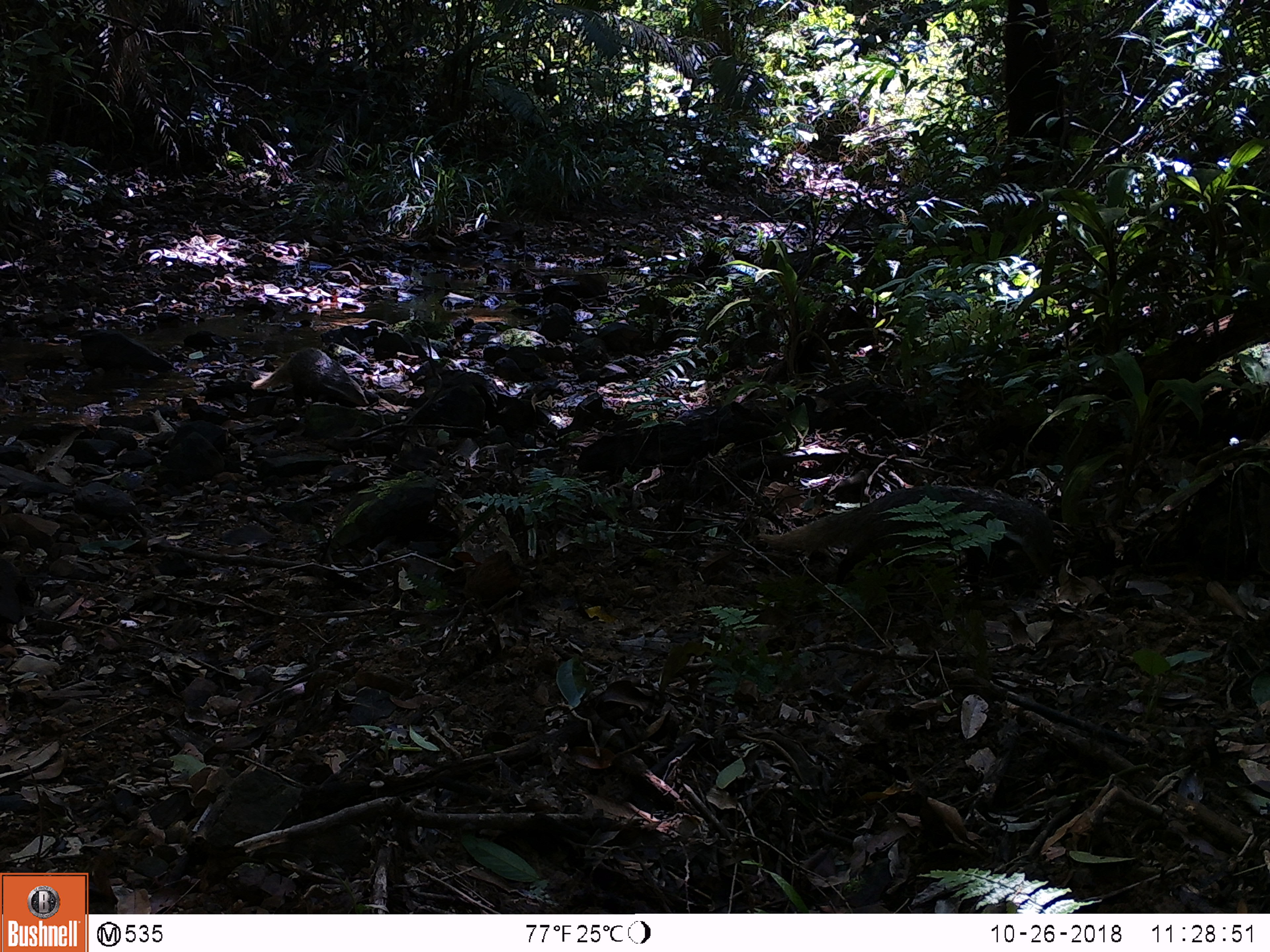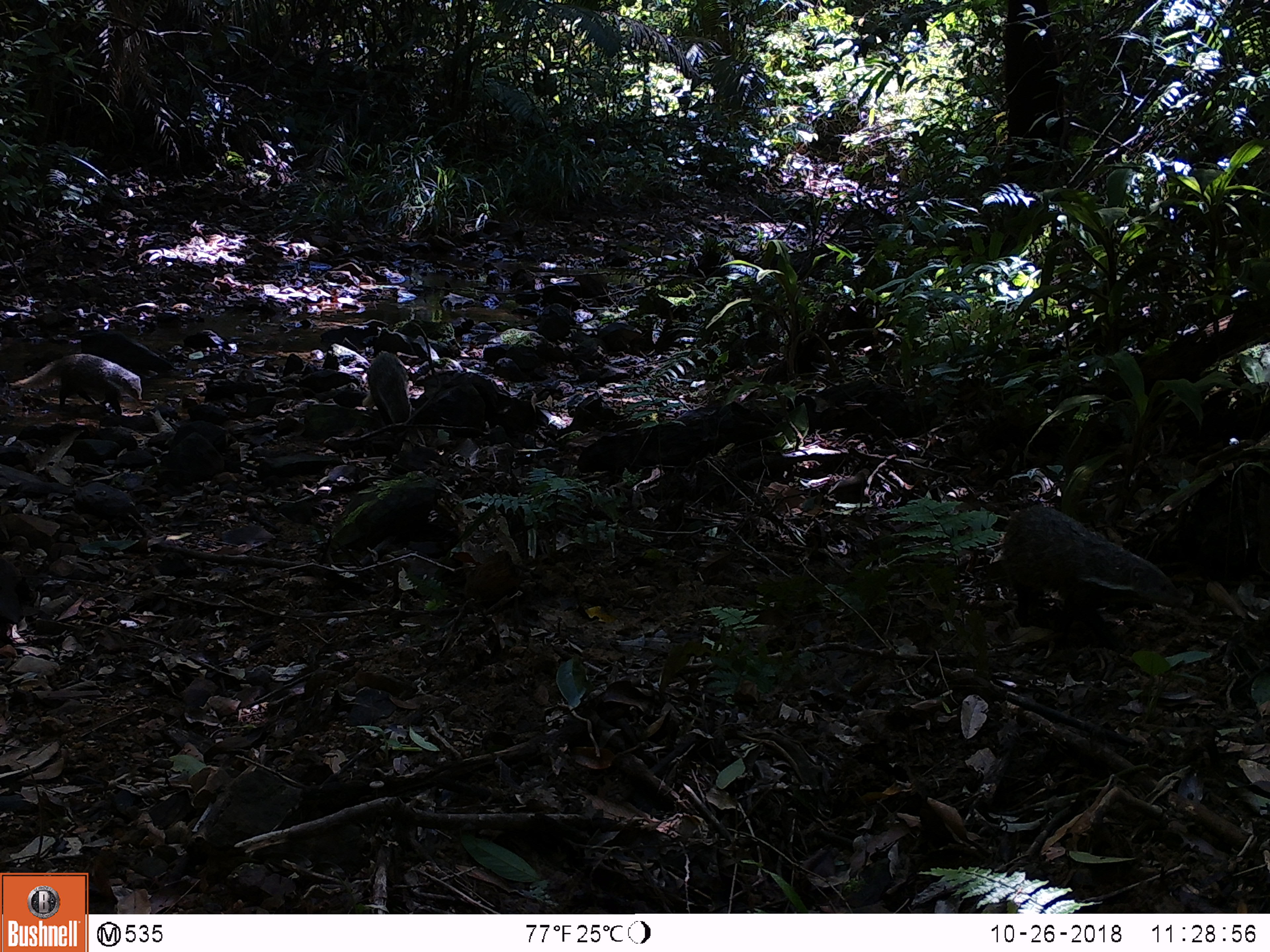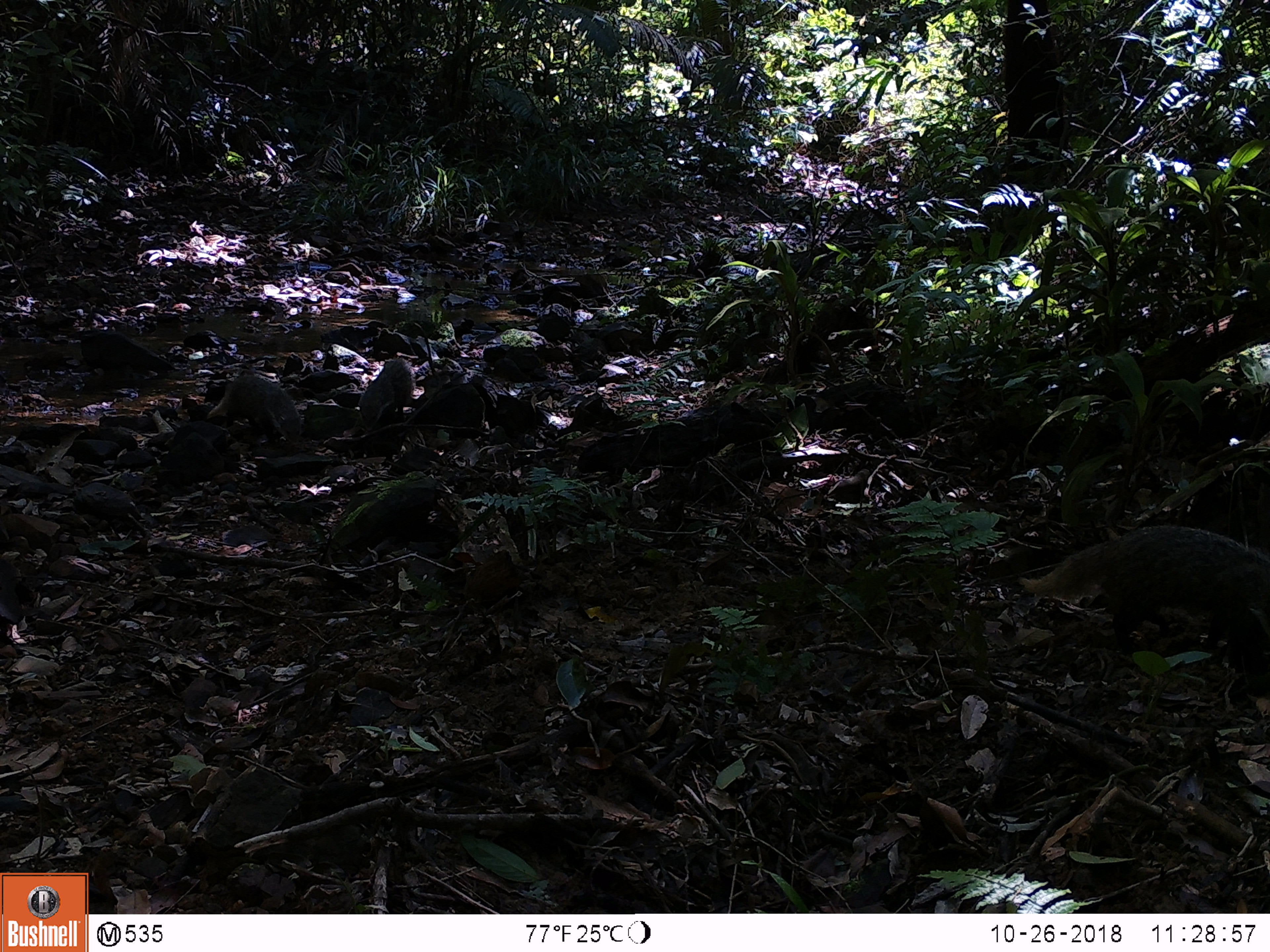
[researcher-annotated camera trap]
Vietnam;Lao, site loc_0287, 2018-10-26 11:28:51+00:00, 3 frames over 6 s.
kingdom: Animalia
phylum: Chordata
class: Mammalia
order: Carnivora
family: Herpestidae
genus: Urva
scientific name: Urva urva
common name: crab-eating mongoose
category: crab eating mongoose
Crab eating mongoose (crab-eating mongoose) (Urva urva). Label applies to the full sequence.